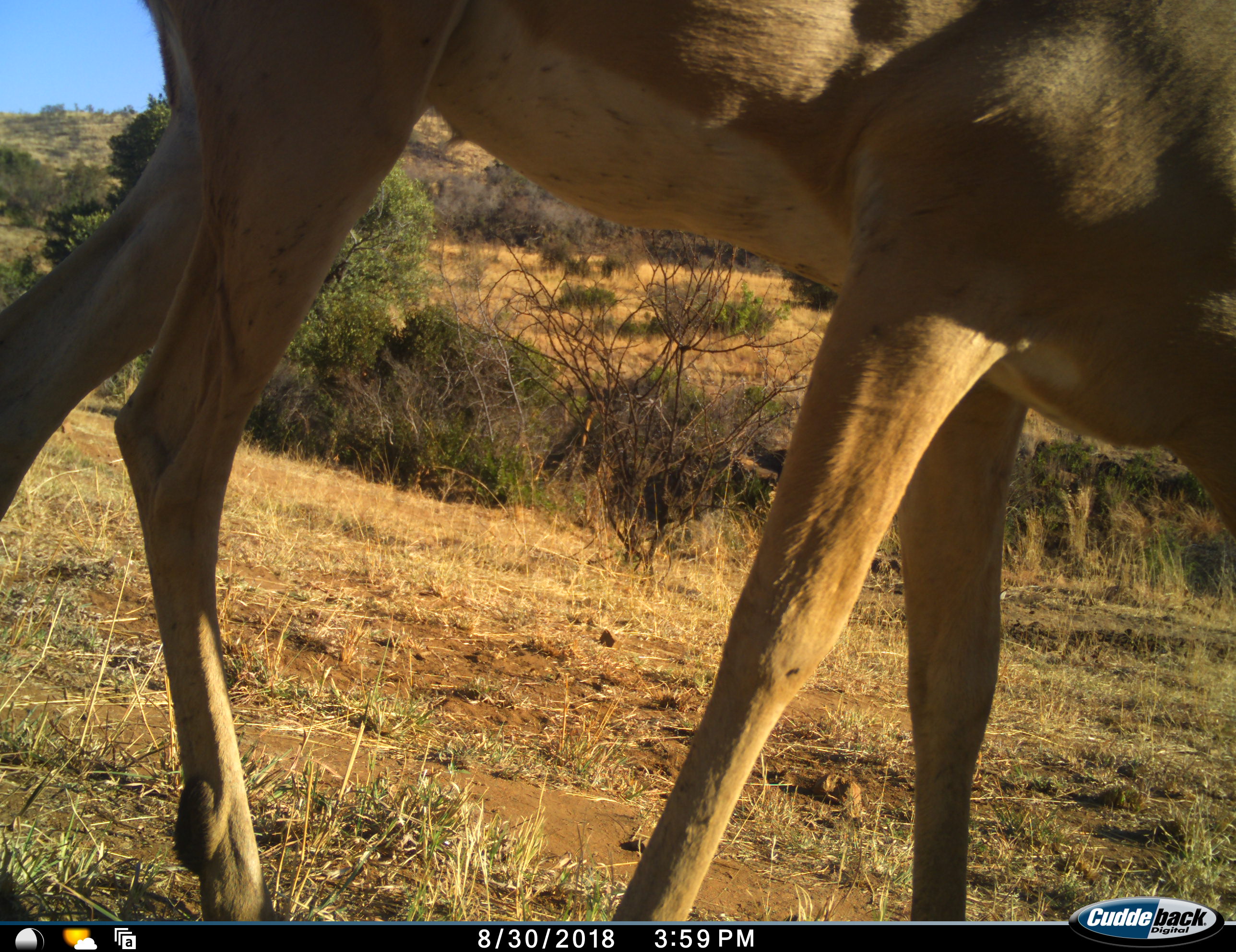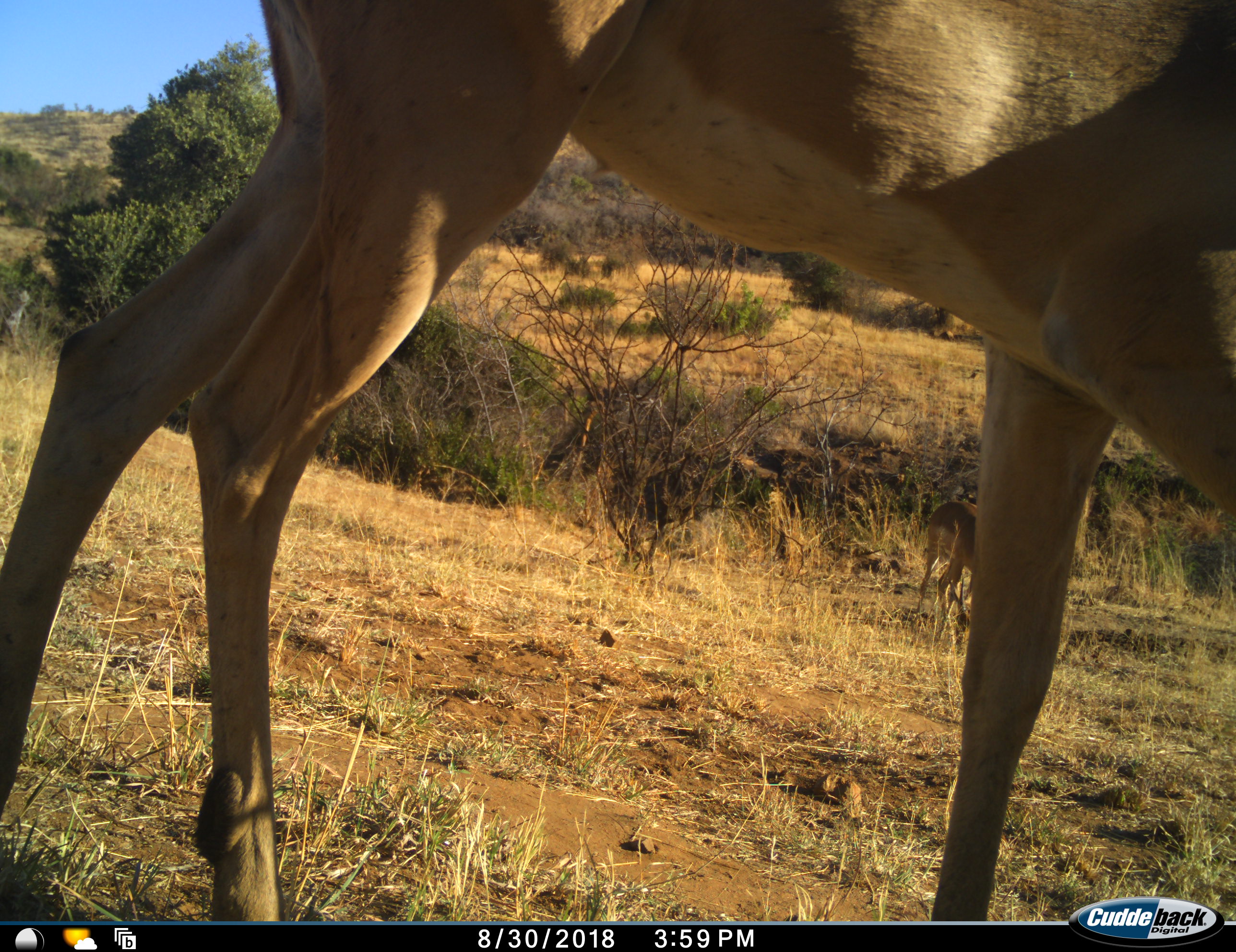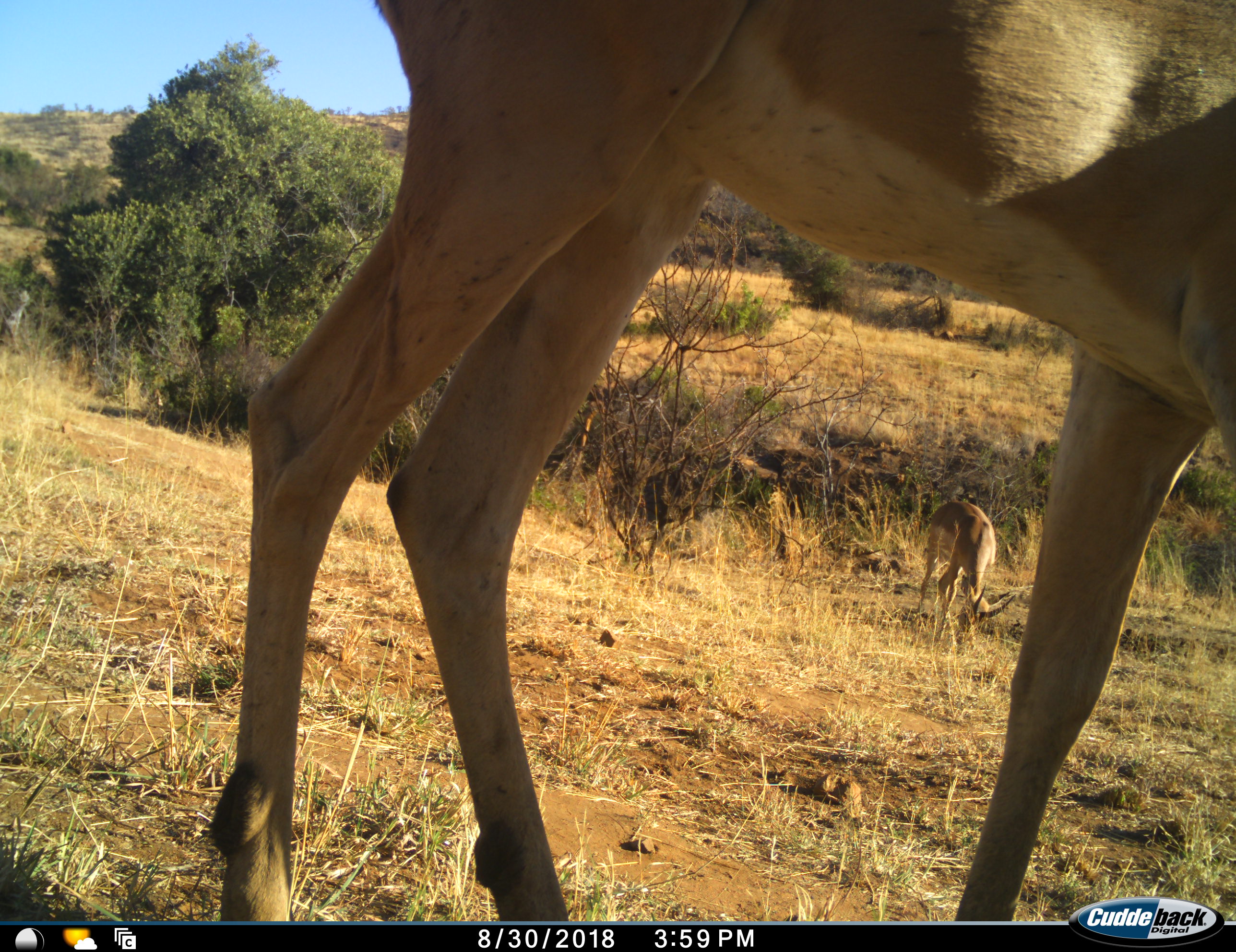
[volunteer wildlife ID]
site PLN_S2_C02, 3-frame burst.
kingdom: Animalia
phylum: Chordata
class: Mammalia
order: Artiodactyla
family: Bovidae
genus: Aepyceros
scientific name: Aepyceros melampus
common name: impala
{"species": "impala (Aepyceros melampus)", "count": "2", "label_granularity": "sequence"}